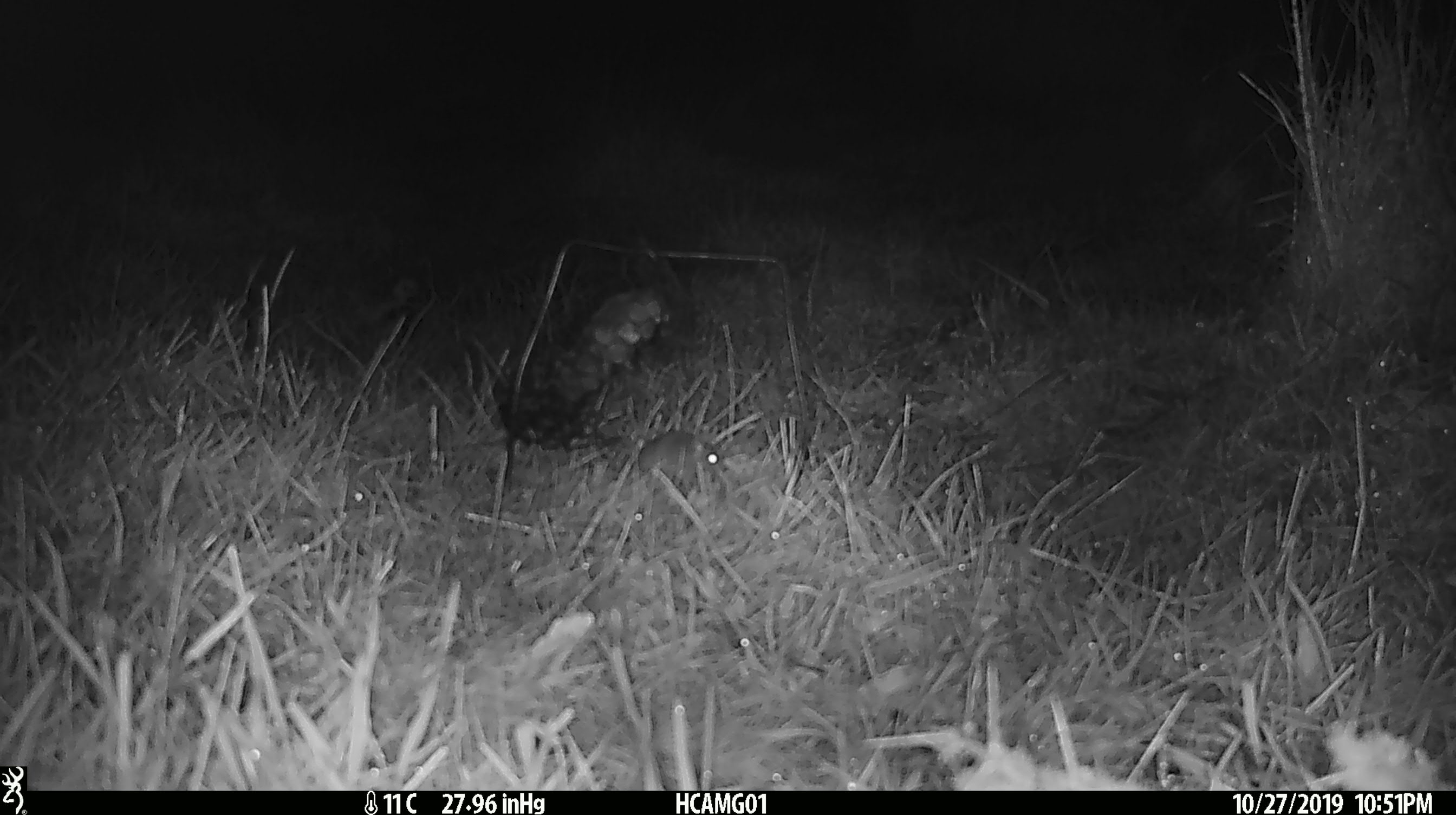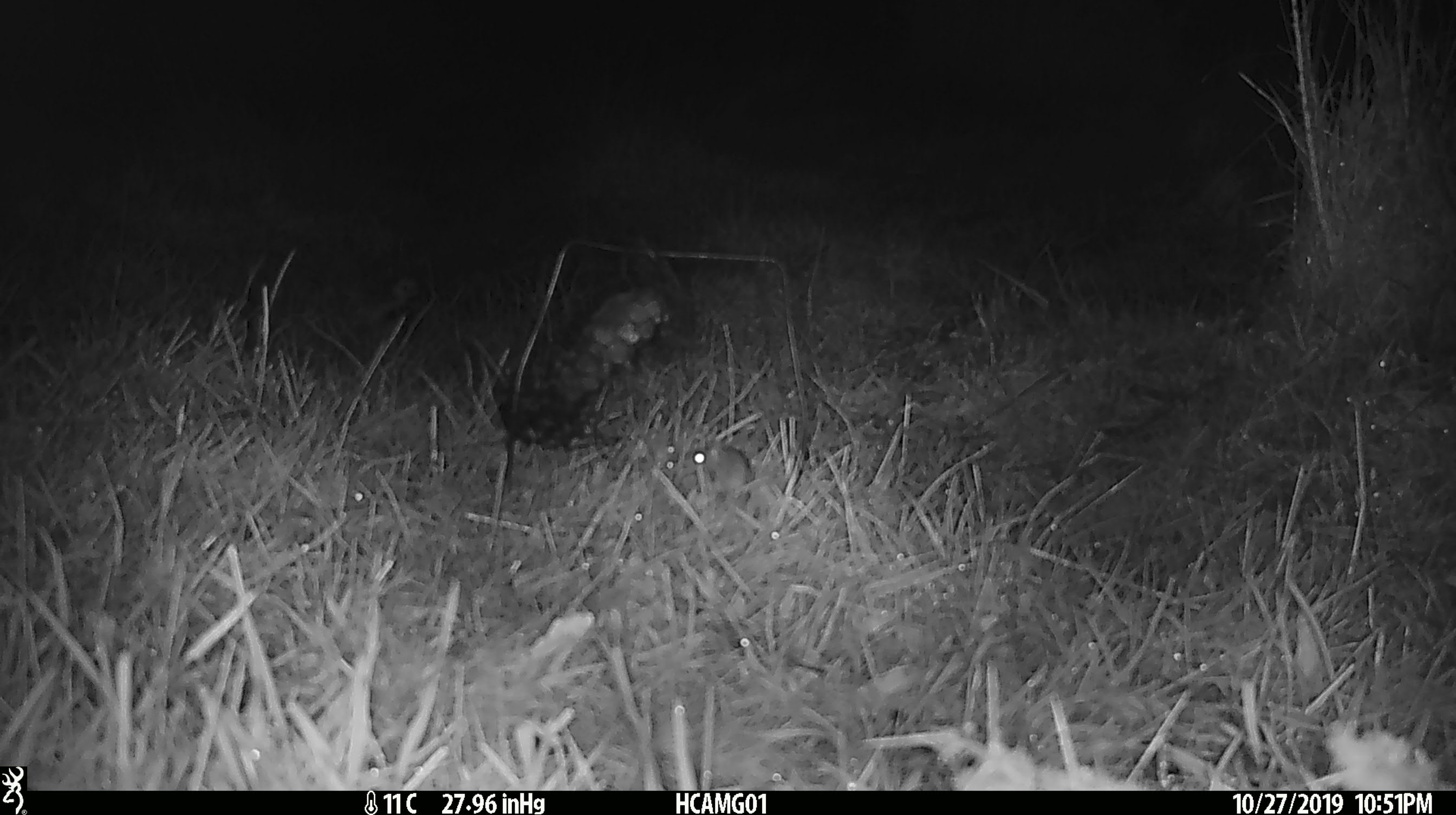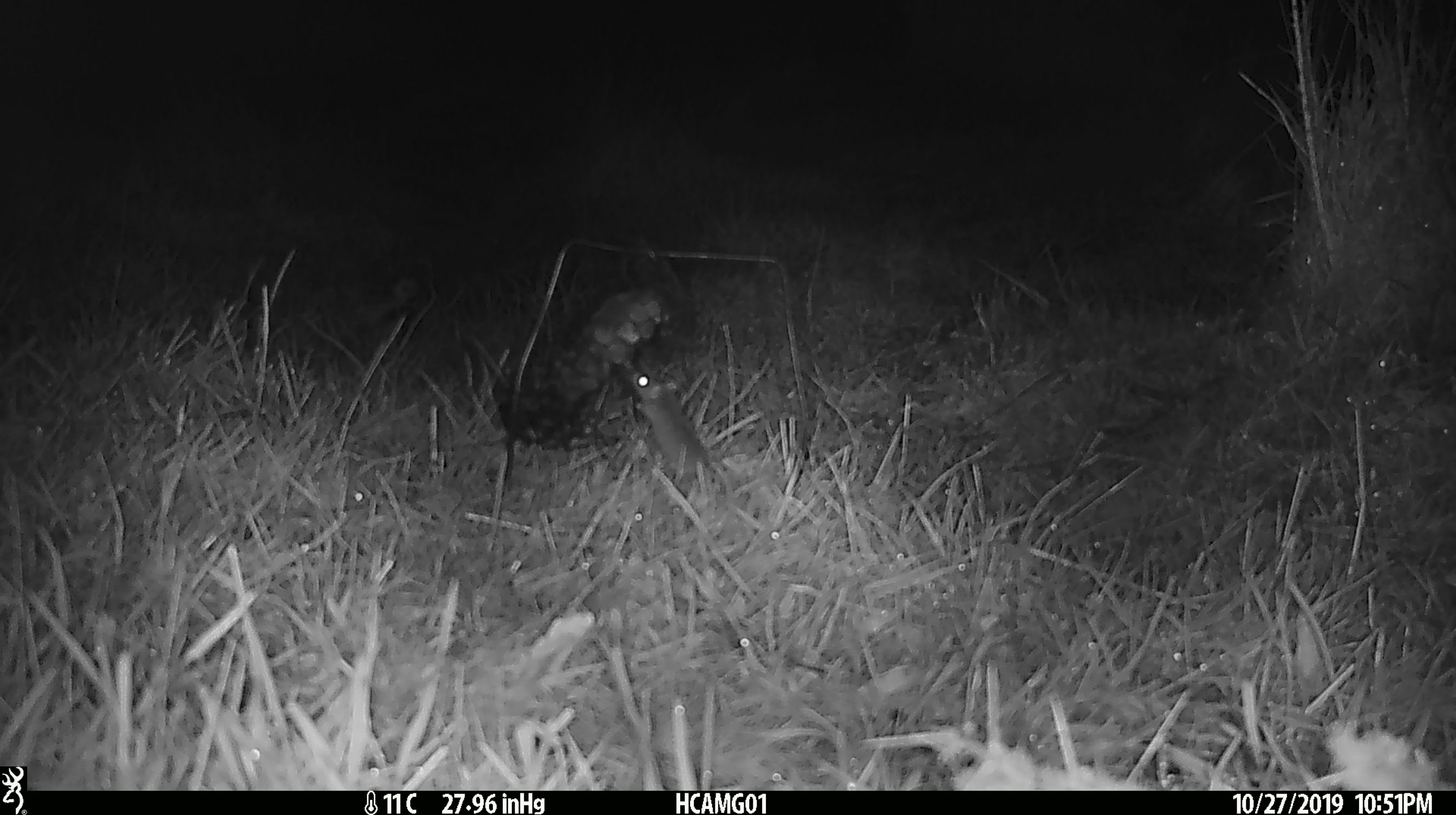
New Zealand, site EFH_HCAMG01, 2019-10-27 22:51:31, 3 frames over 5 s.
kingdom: Animalia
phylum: Chordata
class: Mammalia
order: Rodentia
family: Muridae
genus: Mus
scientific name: Mus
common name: mouse